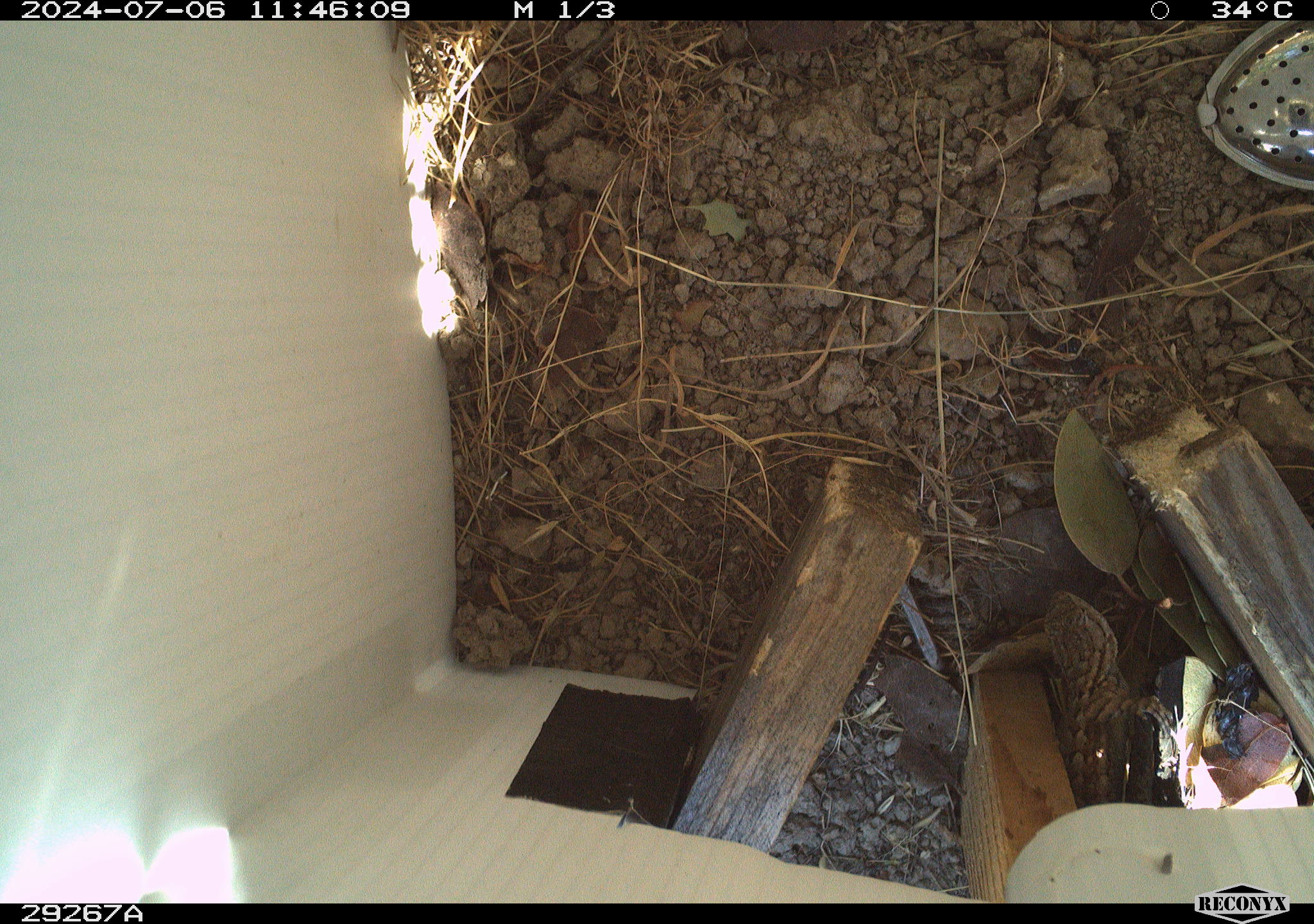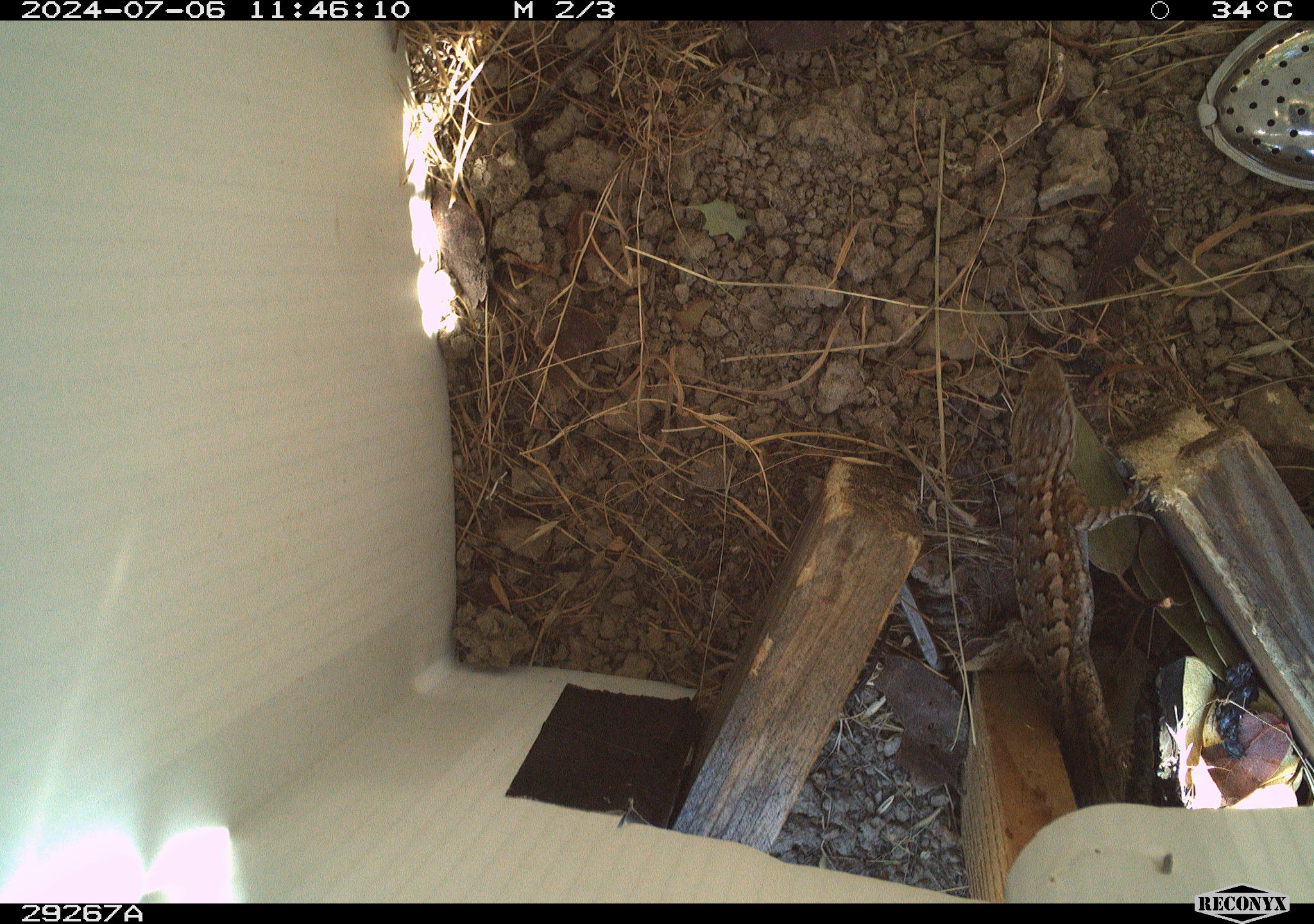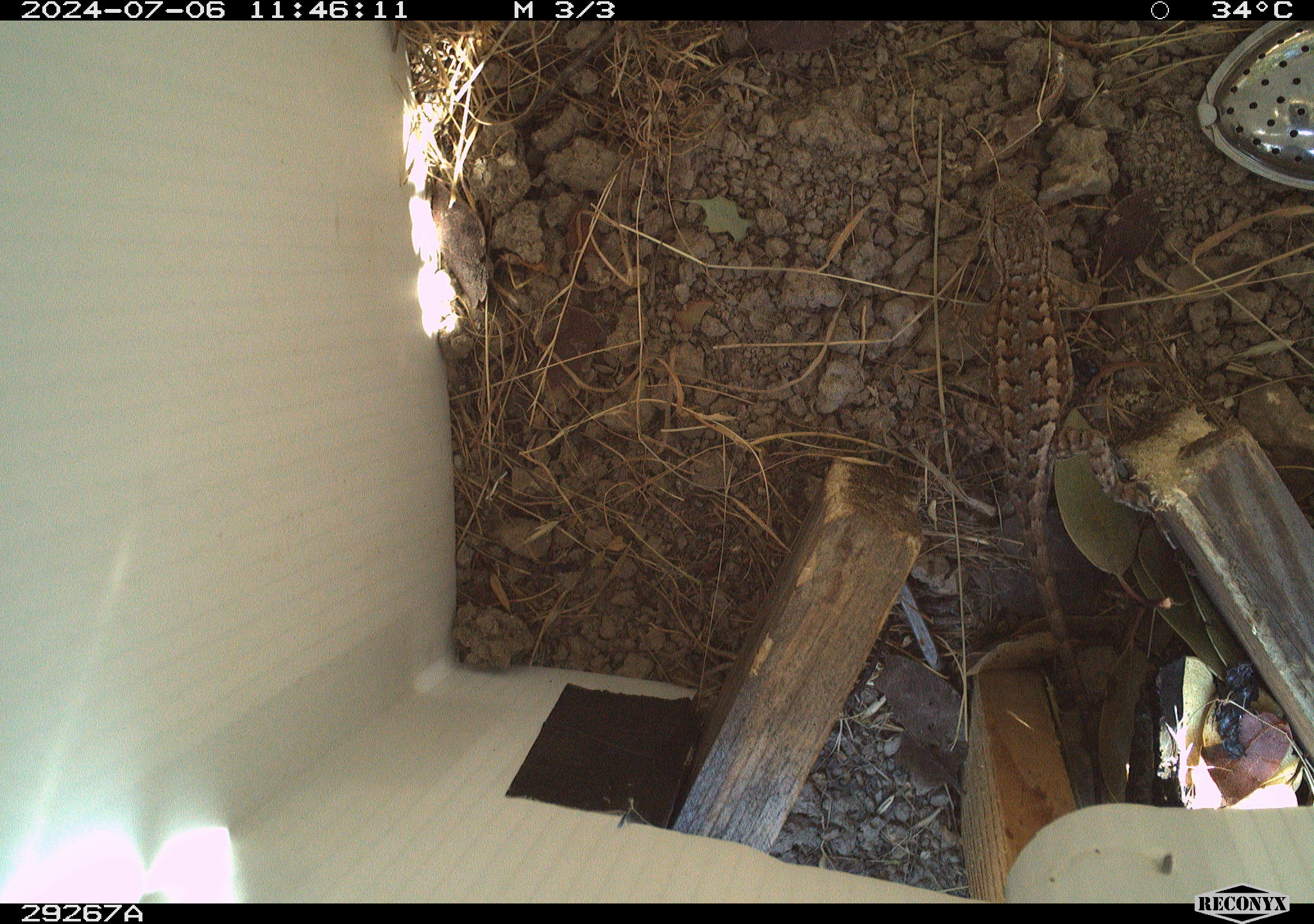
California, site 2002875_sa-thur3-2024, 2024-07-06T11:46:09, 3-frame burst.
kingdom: Animalia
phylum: Chordata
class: Reptilia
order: Squamata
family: Phrynosomatidae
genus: Sceloporus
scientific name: Sceloporus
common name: spiny lizards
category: sceloporus species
Sceloporus species (spiny lizards) (Sceloporus).